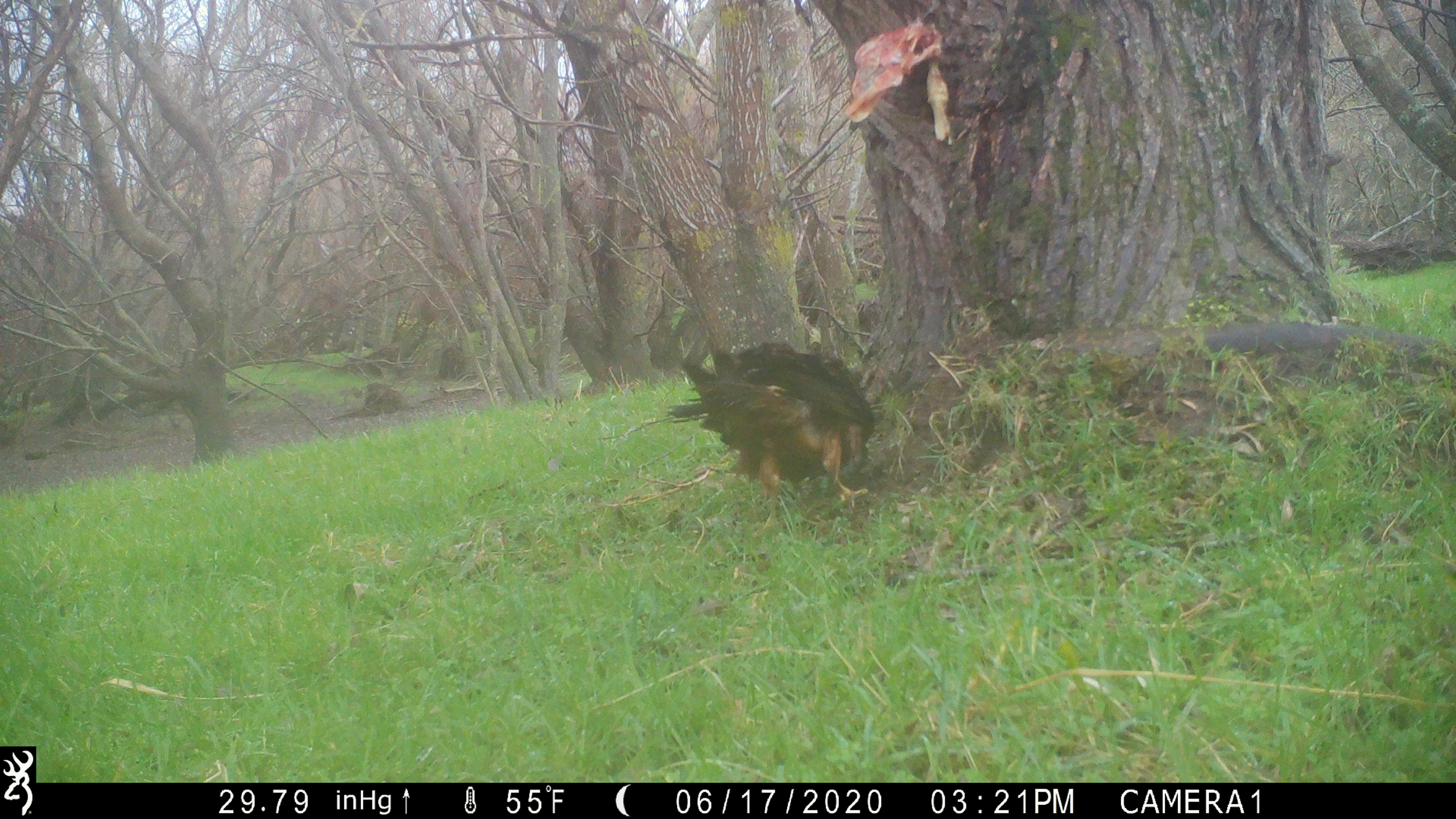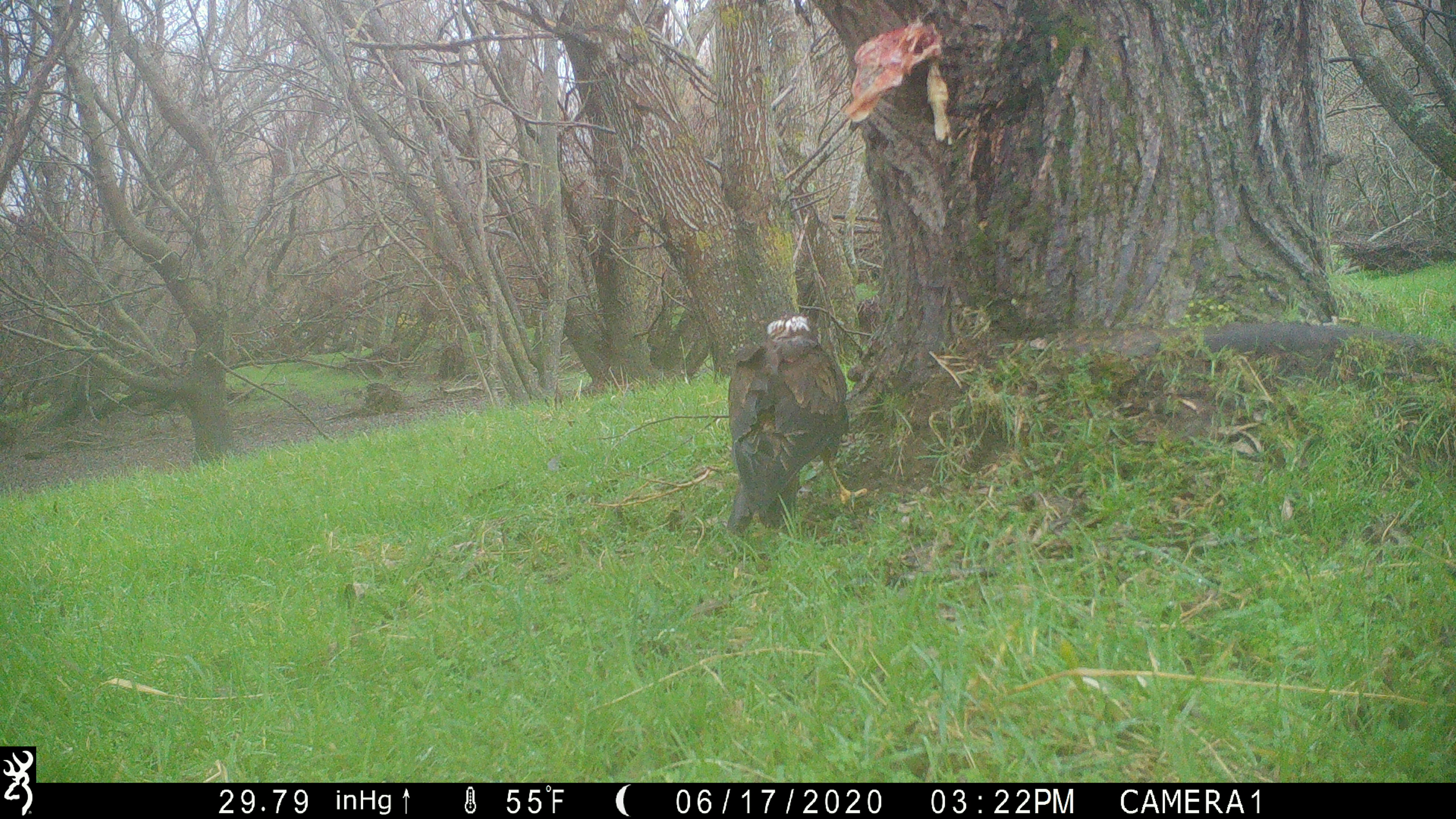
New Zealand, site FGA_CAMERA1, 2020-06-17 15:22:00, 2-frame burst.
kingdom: Animalia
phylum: Chordata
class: Aves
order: Accipitriformes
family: Accipitridae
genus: Circus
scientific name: Circus approximans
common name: swamp harrier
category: harrier